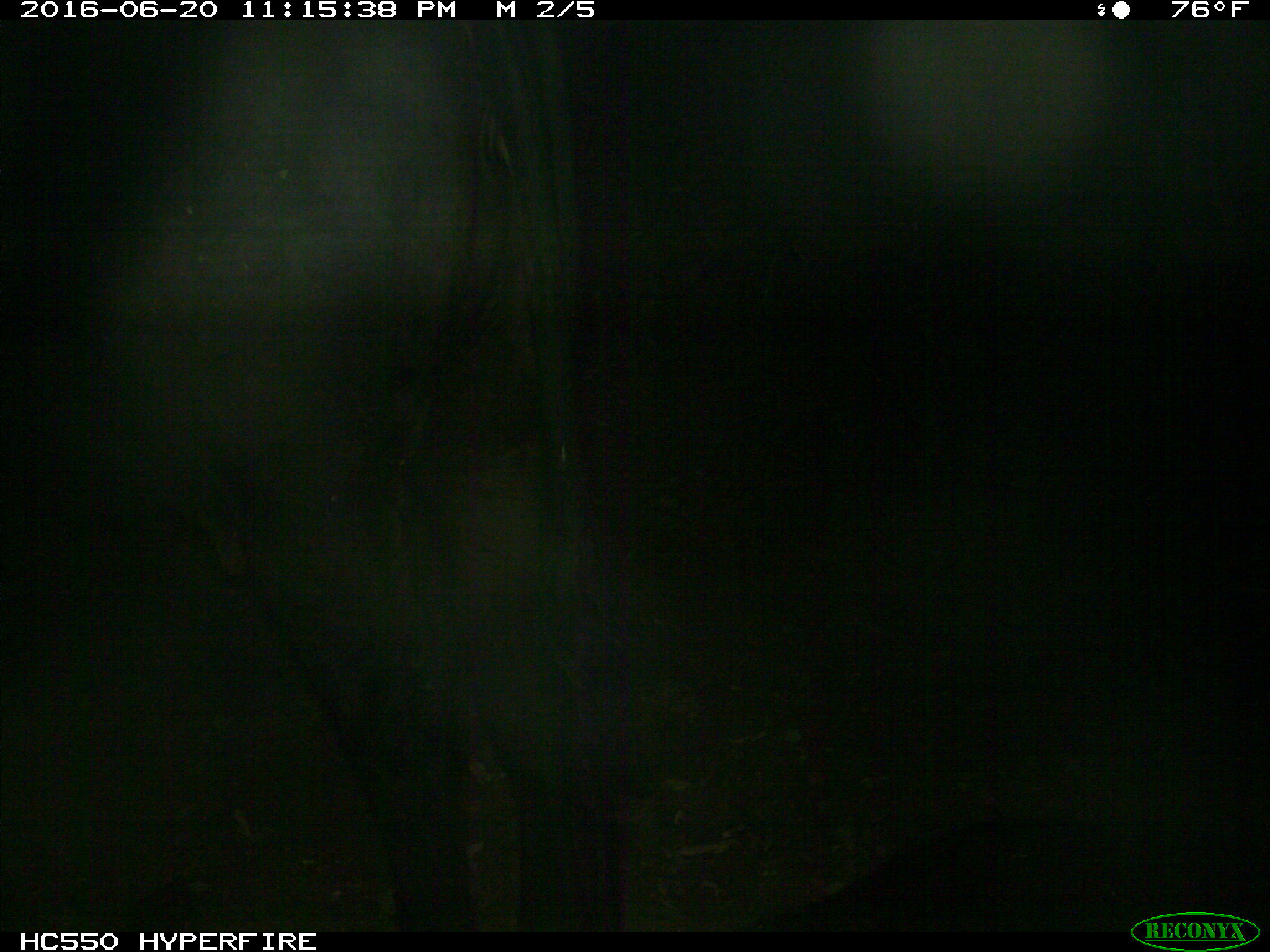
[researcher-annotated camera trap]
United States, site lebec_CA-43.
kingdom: Animalia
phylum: Chordata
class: Mammalia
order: Artiodactyla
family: Bovidae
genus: Bos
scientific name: Bos taurus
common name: domestic cow